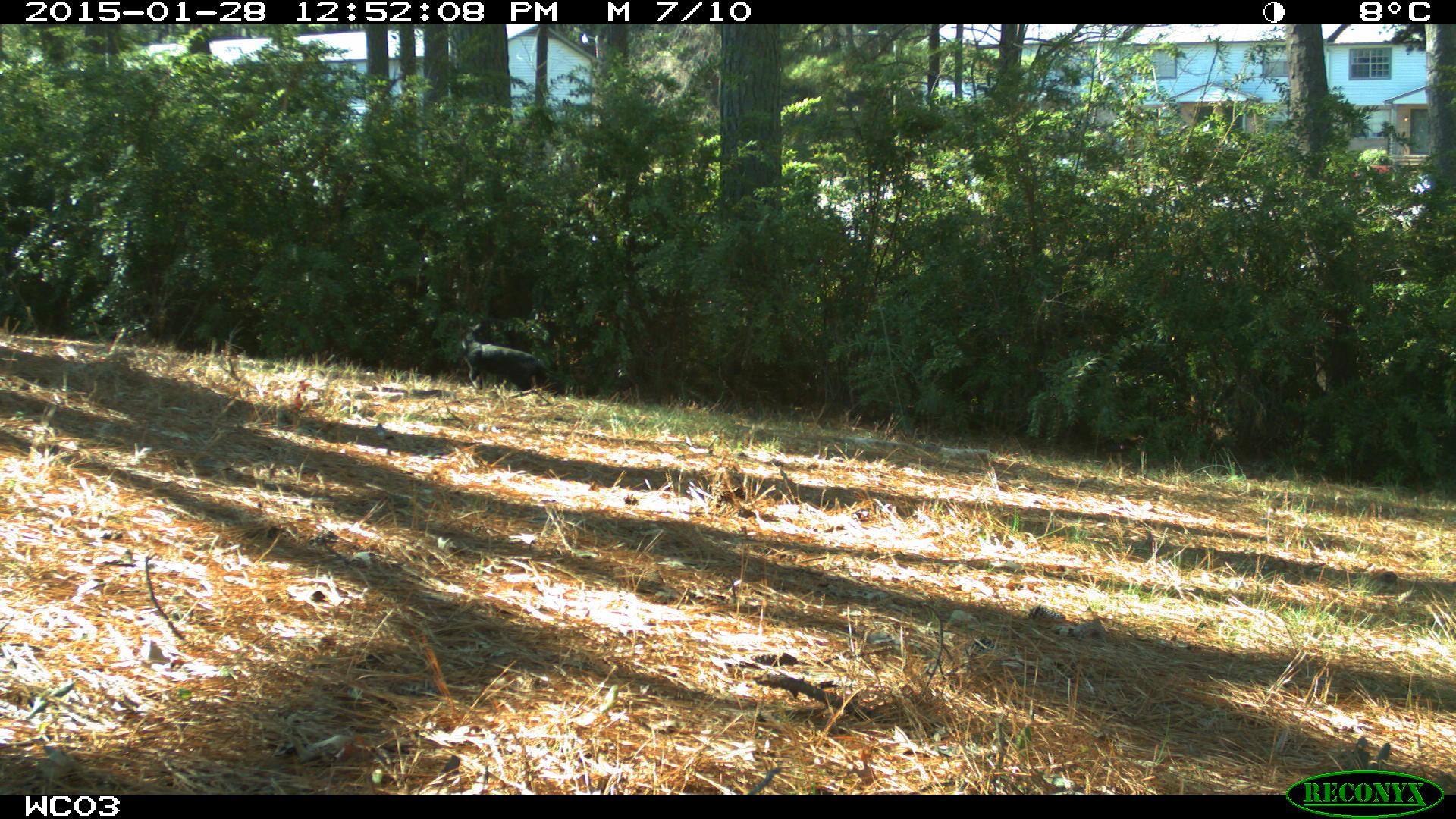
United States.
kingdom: Animalia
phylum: Chordata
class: Mammalia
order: Carnivora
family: Felidae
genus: Felis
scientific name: Felis catus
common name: domestic cat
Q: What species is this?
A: Domestic Cat (Felis catus).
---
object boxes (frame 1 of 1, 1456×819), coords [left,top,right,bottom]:
Domestic Cat: [441,311,553,401]